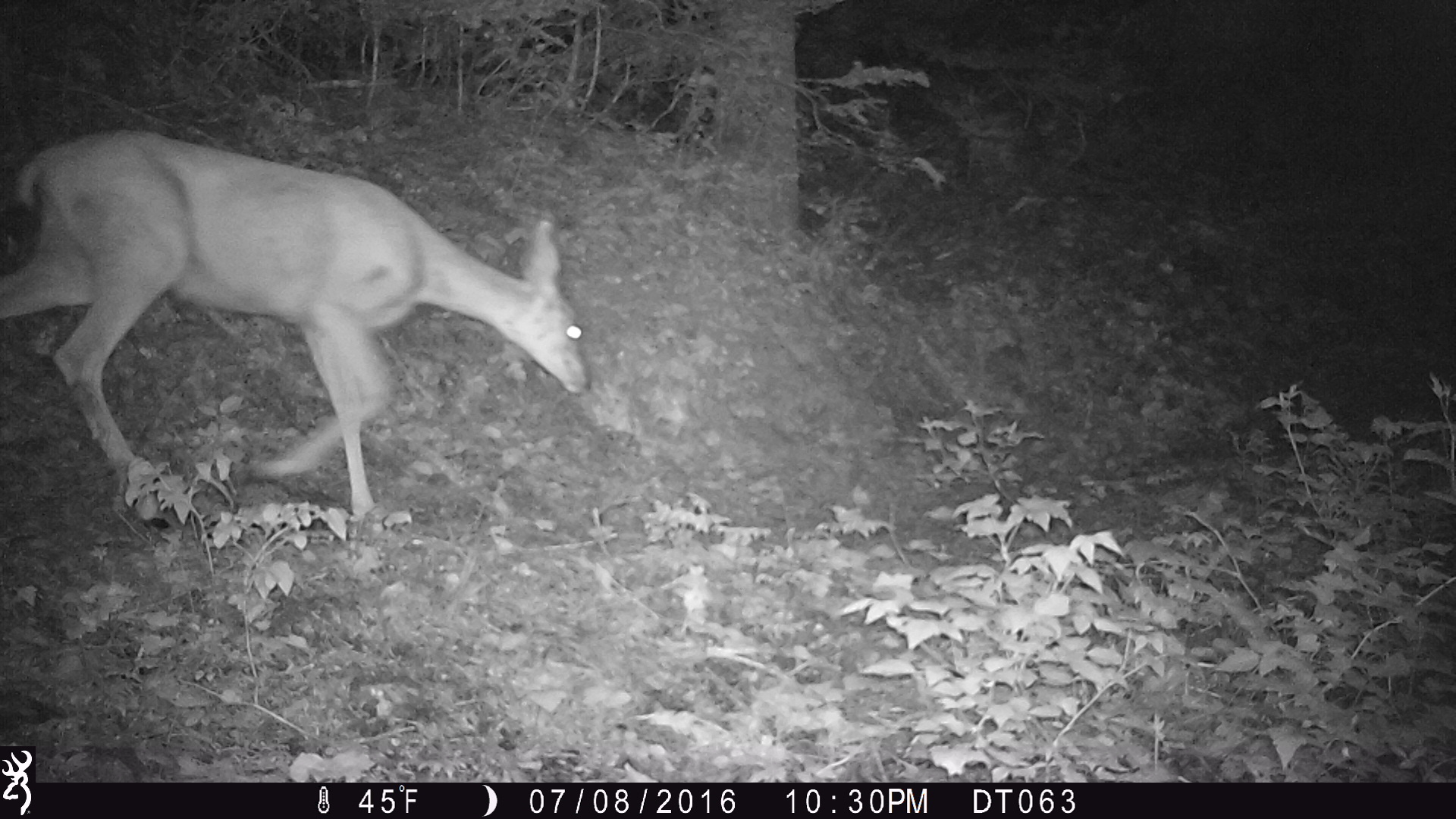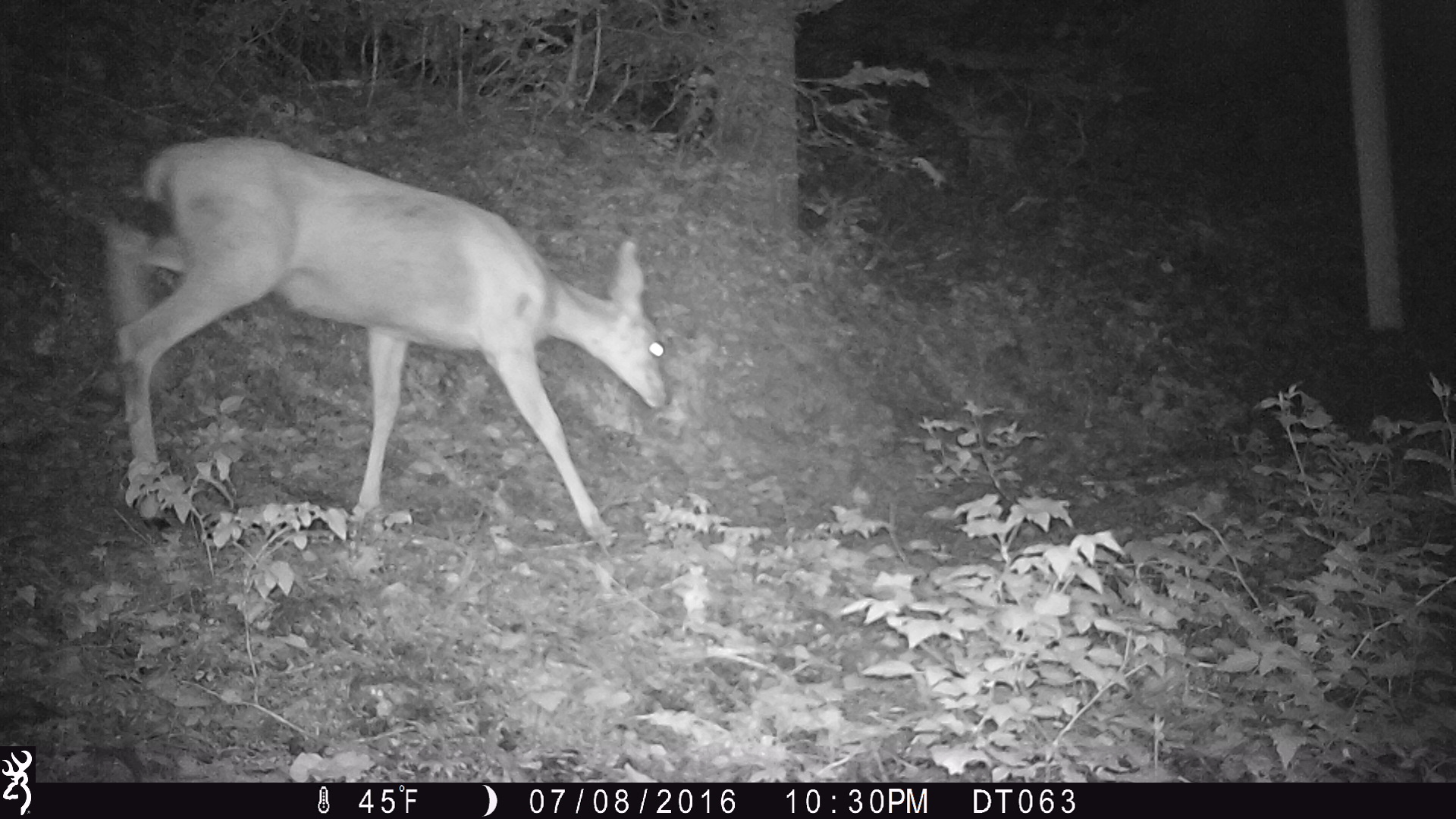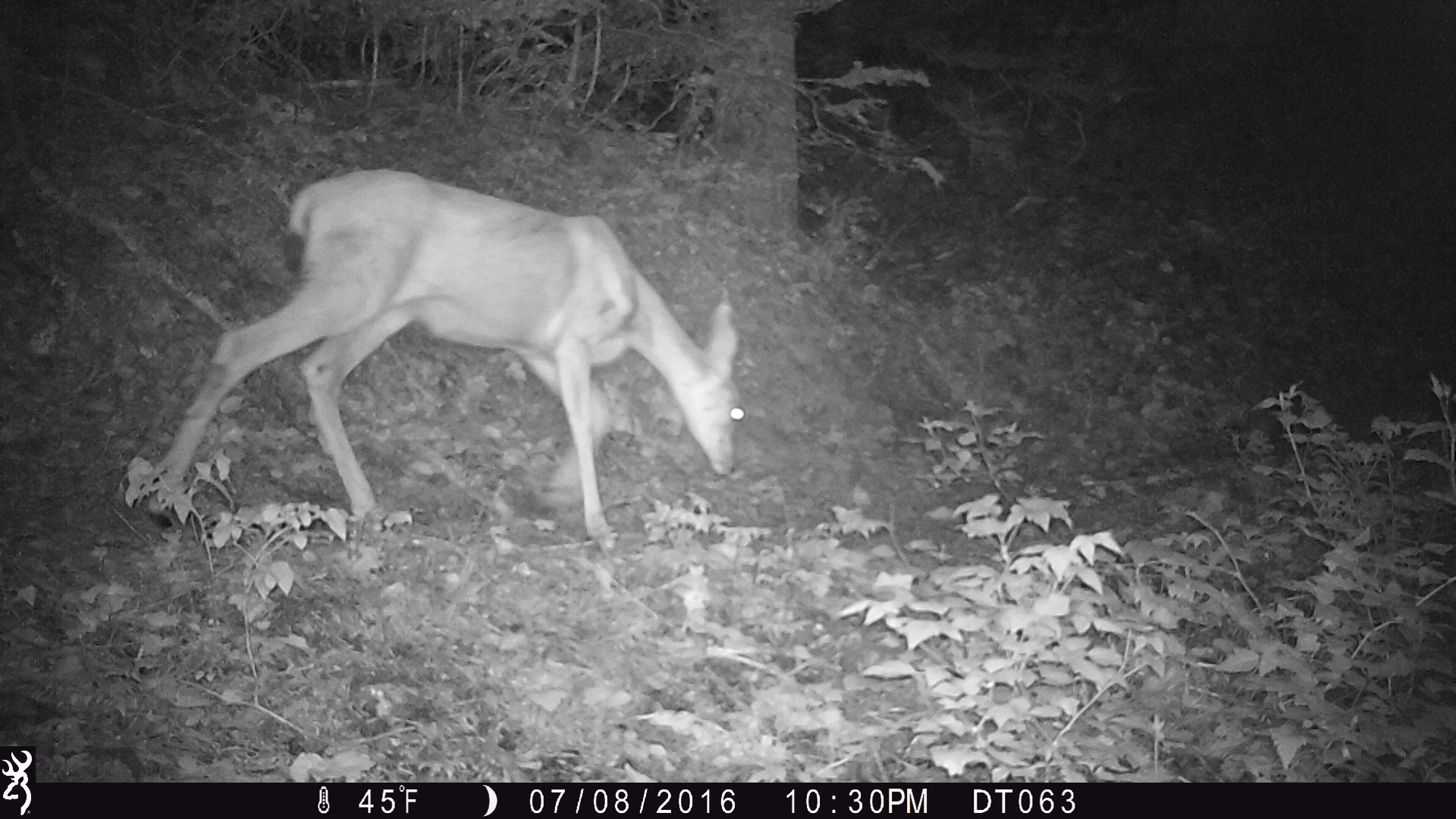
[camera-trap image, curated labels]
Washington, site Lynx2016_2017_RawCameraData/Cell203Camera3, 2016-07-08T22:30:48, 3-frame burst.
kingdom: Animalia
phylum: Chordata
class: Mammalia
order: Artiodactyla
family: Cervidae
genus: Odocoileus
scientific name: Odocoileus hemionus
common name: mule deer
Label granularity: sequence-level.